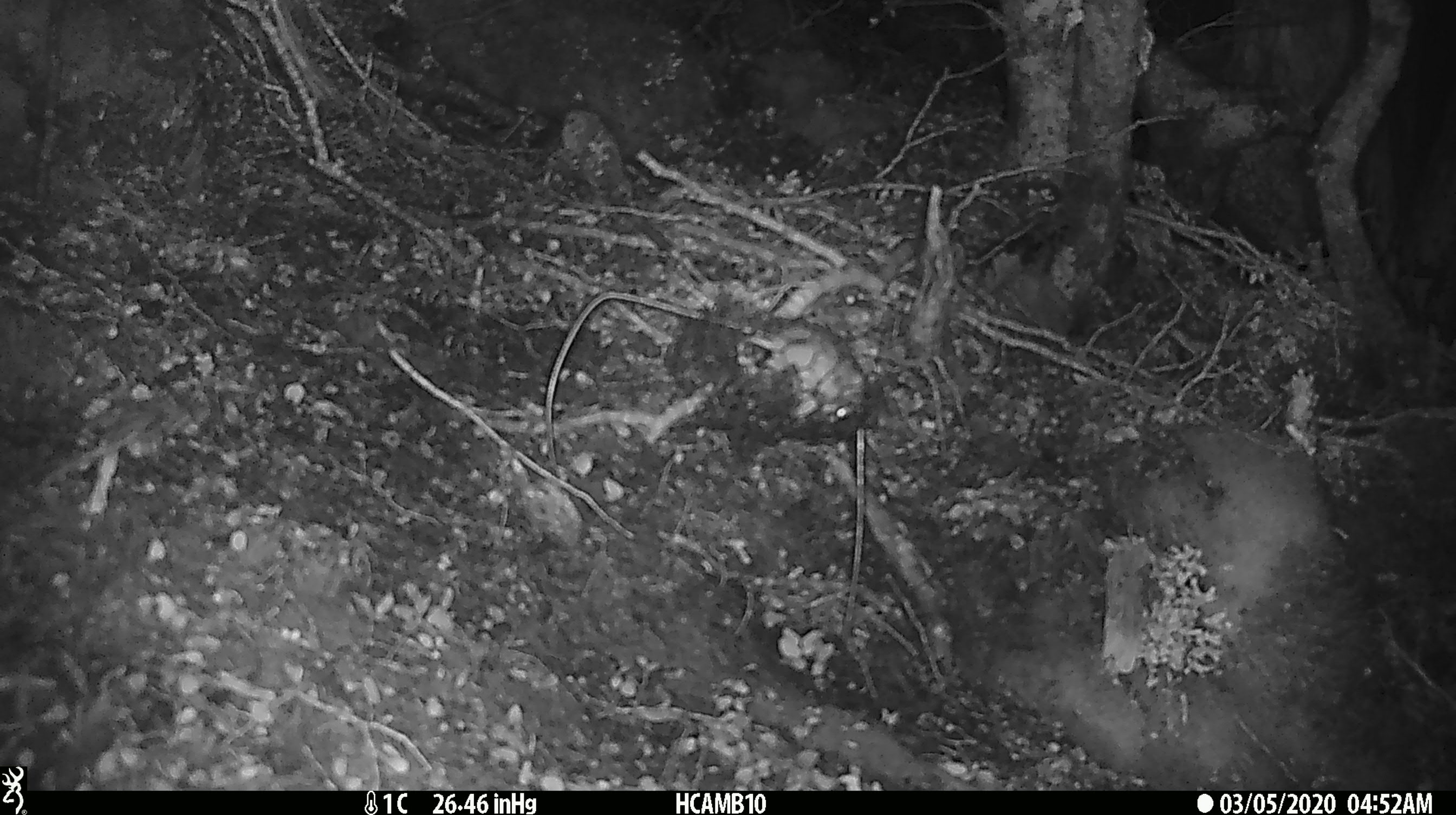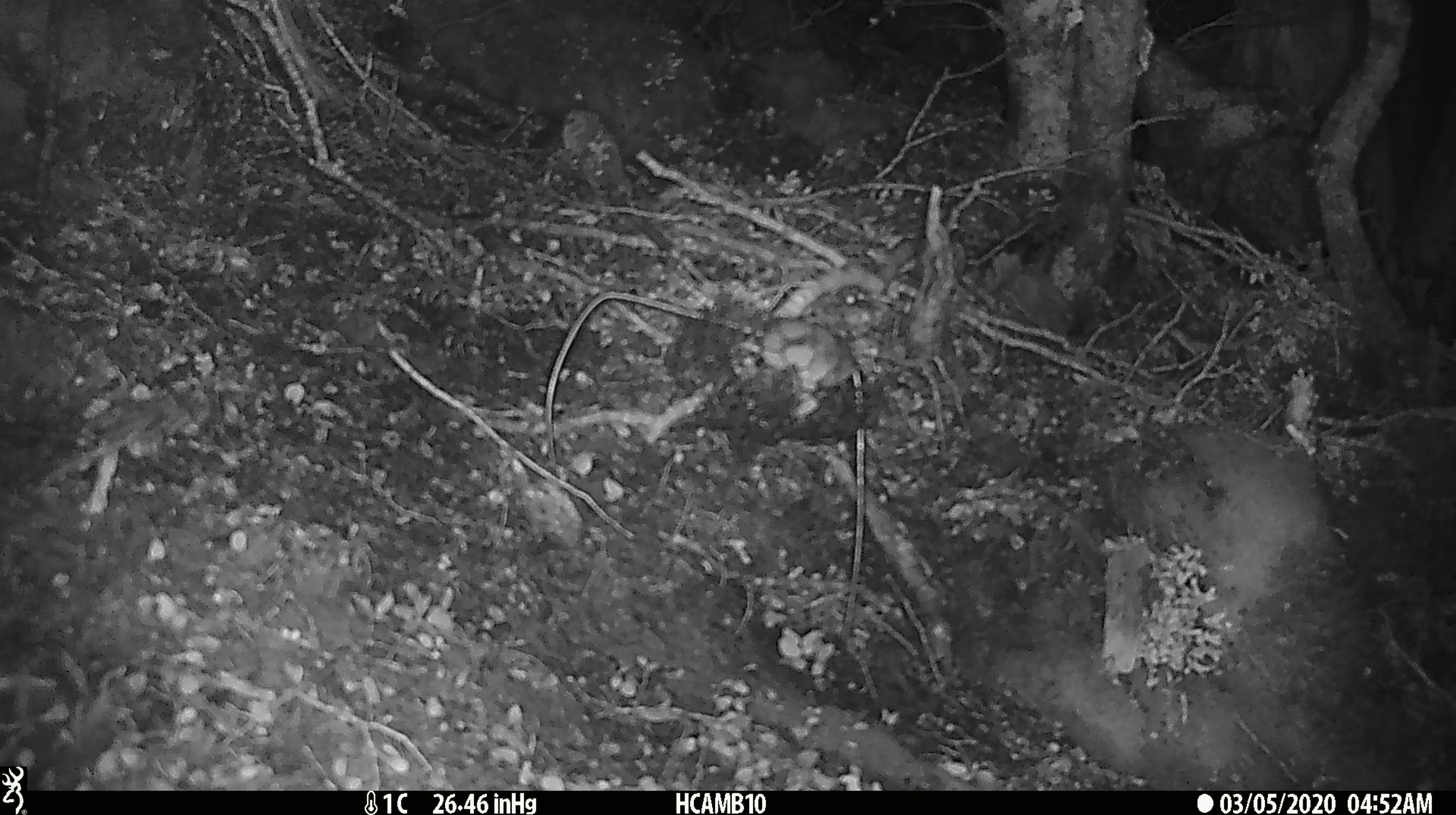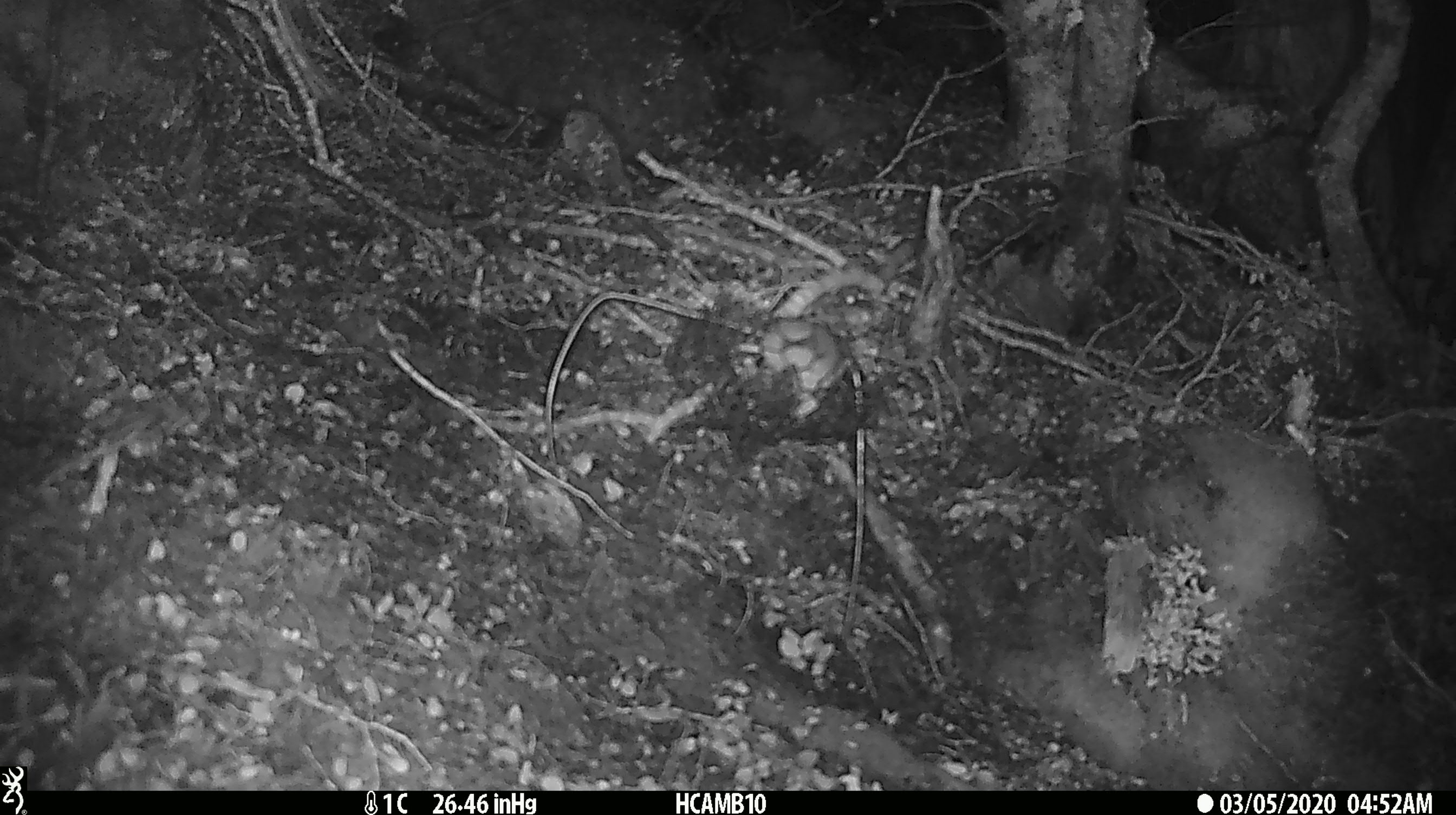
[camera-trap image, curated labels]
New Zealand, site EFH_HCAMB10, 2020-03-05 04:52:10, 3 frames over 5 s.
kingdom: Animalia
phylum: Chordata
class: Mammalia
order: Rodentia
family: Muridae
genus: Mus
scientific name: Mus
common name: mouse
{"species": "mouse (Mus)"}